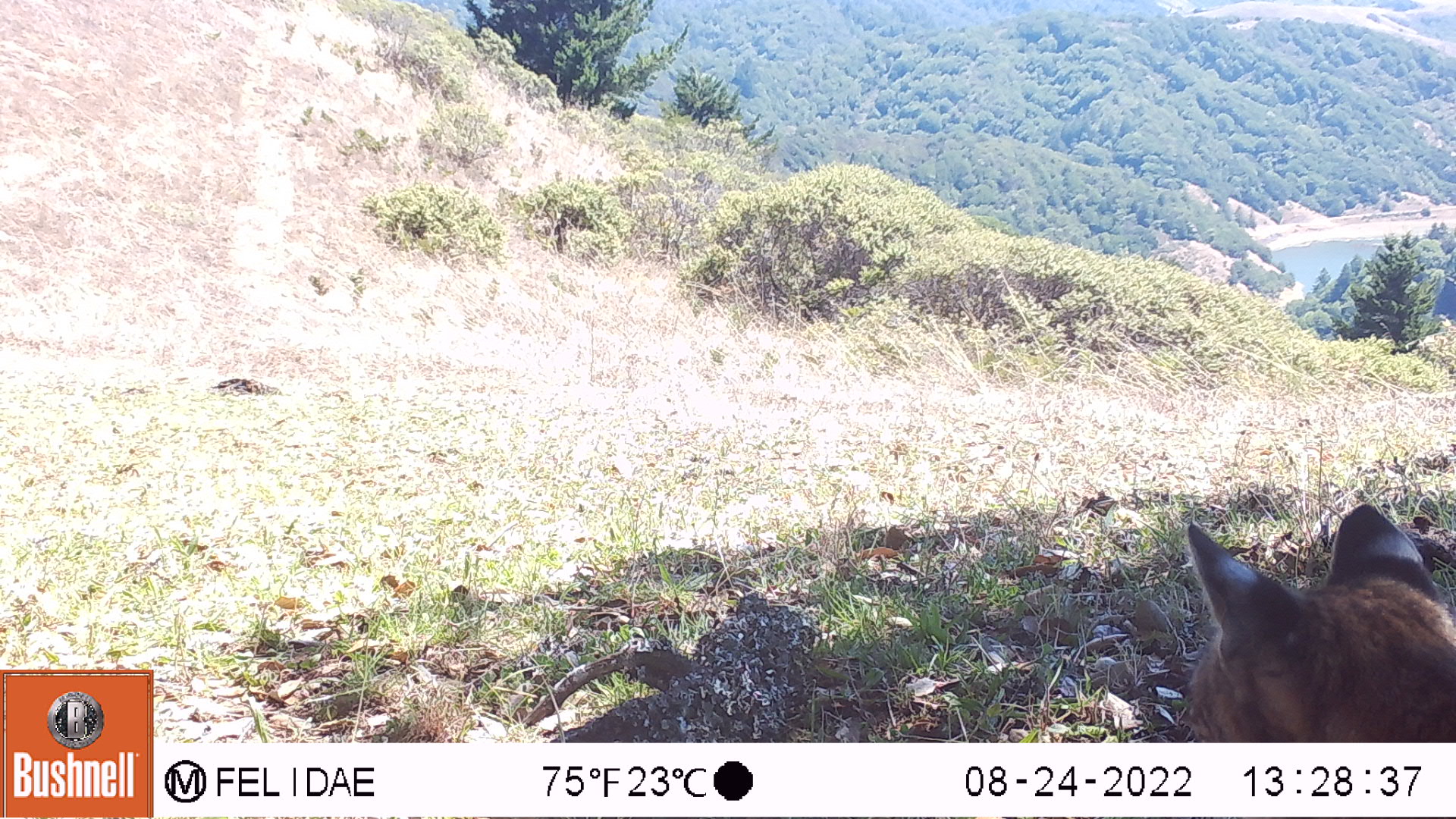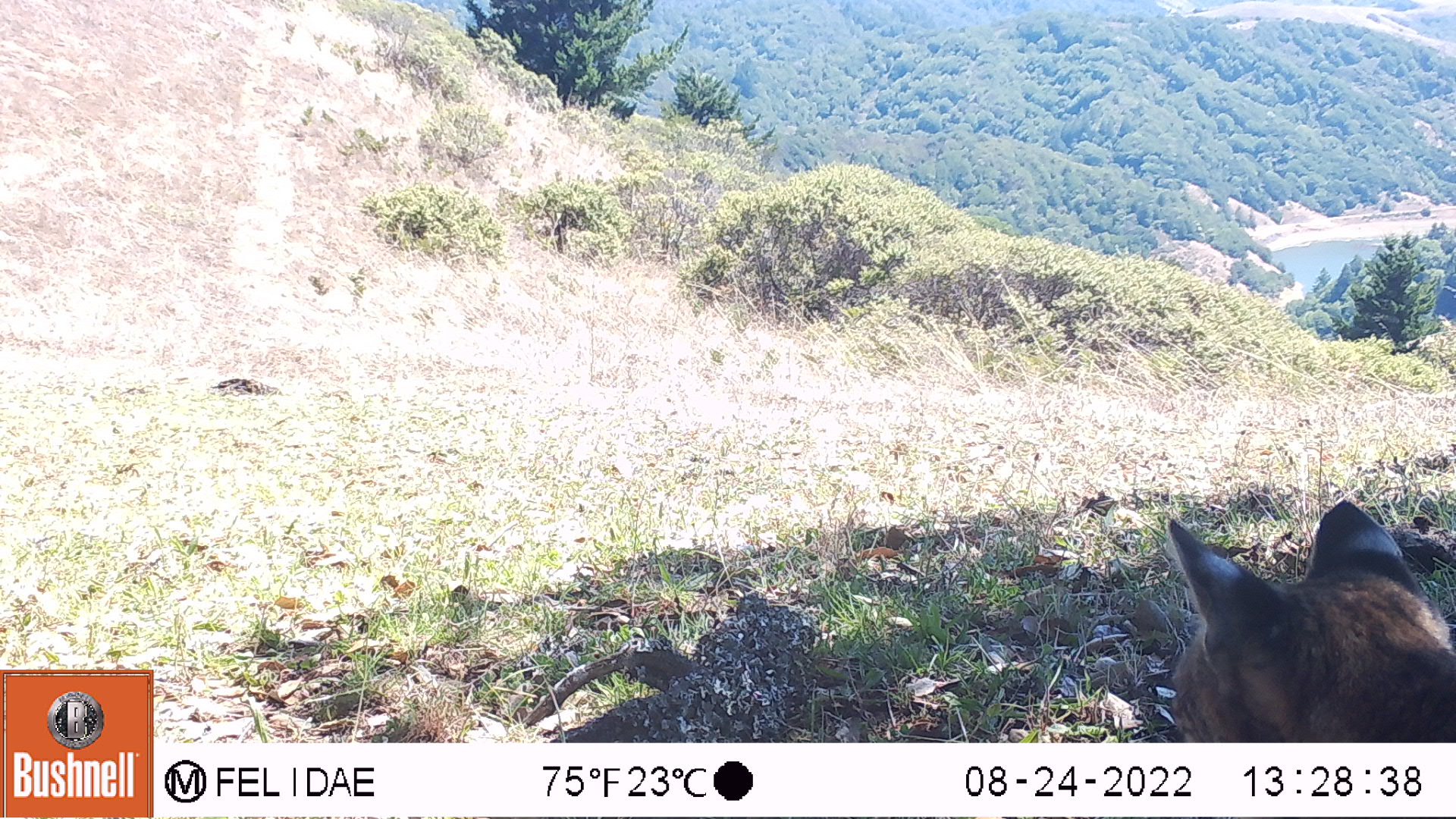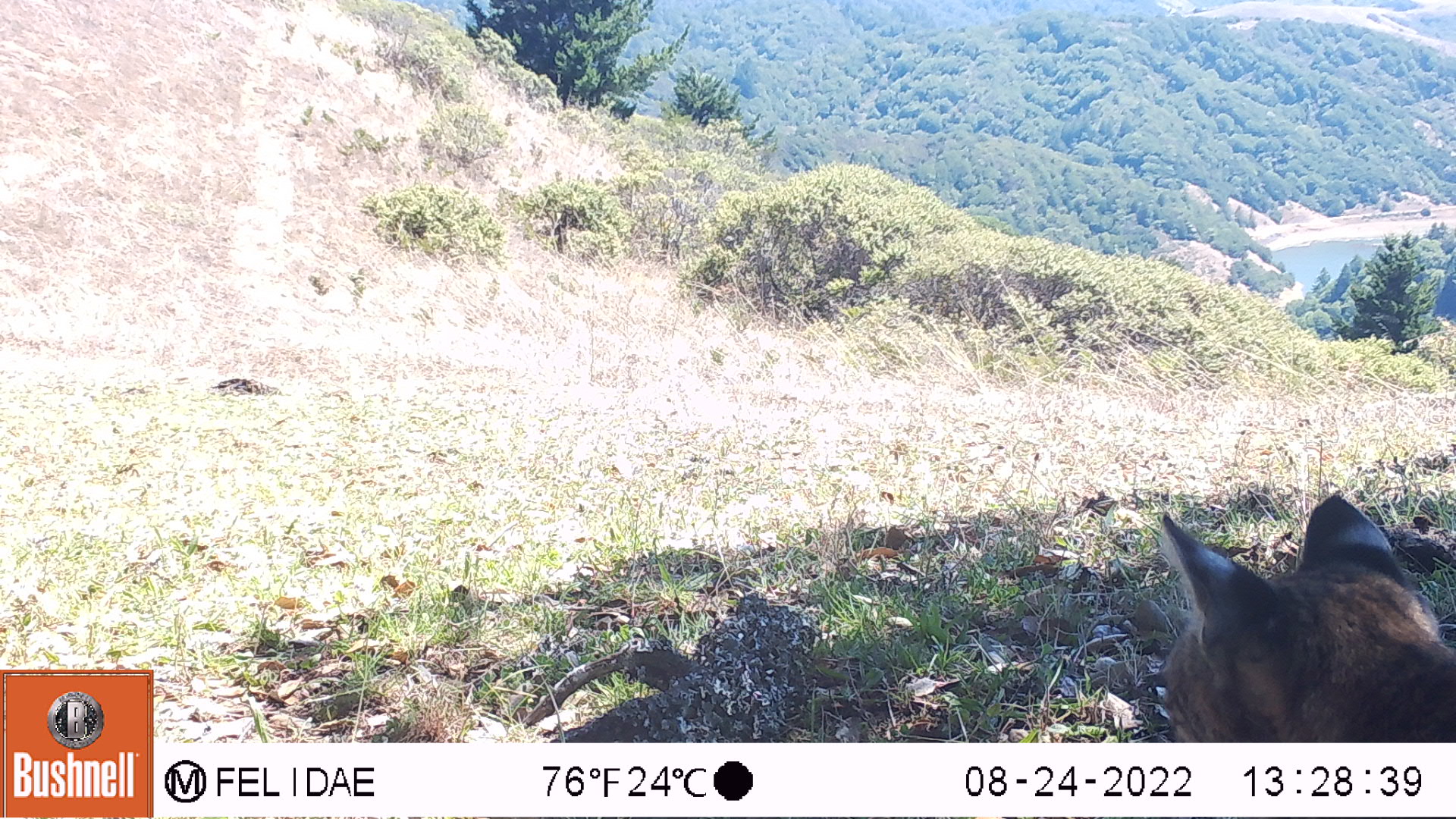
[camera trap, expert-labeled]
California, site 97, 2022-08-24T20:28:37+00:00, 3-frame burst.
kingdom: Animalia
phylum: Chordata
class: Mammalia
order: Carnivora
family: Felidae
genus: Lynx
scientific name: Lynx rufus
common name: bobcat